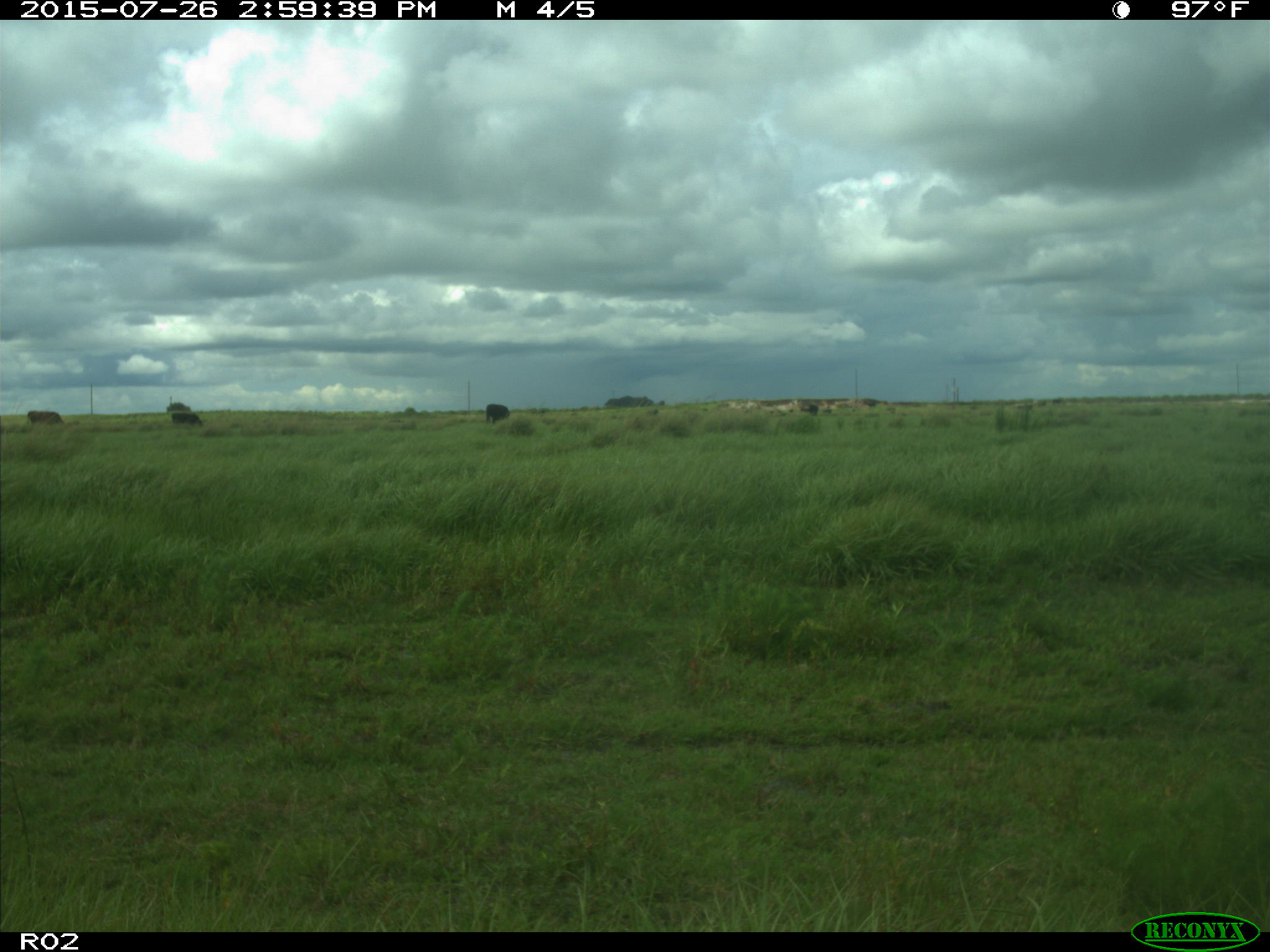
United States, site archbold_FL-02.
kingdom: Animalia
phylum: Chordata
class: Mammalia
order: Artiodactyla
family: Bovidae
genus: Bos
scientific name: Bos taurus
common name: domestic cow